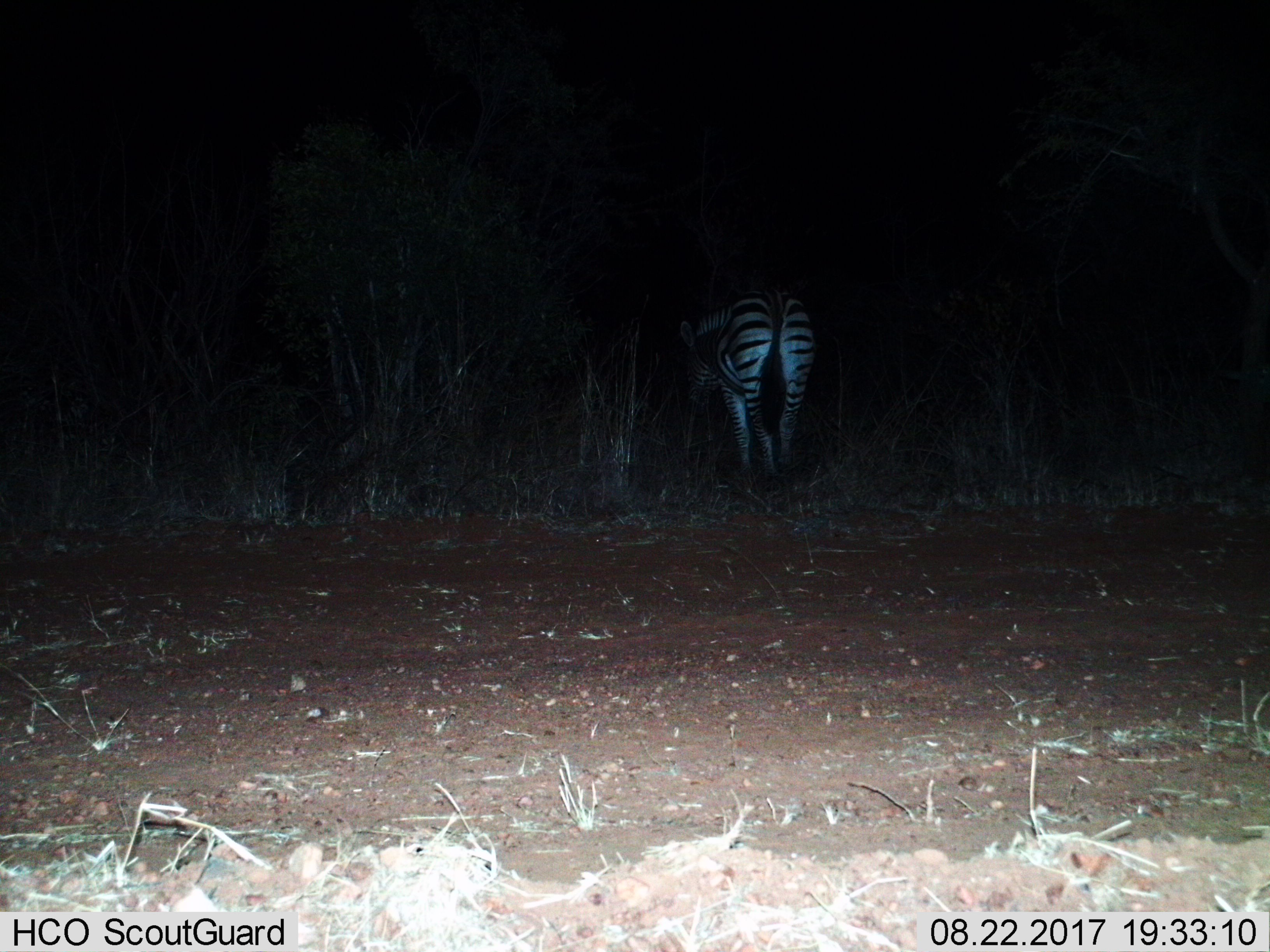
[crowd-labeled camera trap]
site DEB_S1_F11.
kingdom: Animalia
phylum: Chordata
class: Mammalia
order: Perissodactyla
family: Equidae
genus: Equus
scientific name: Equus quagga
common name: plains zebra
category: zebraplains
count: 1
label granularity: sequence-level